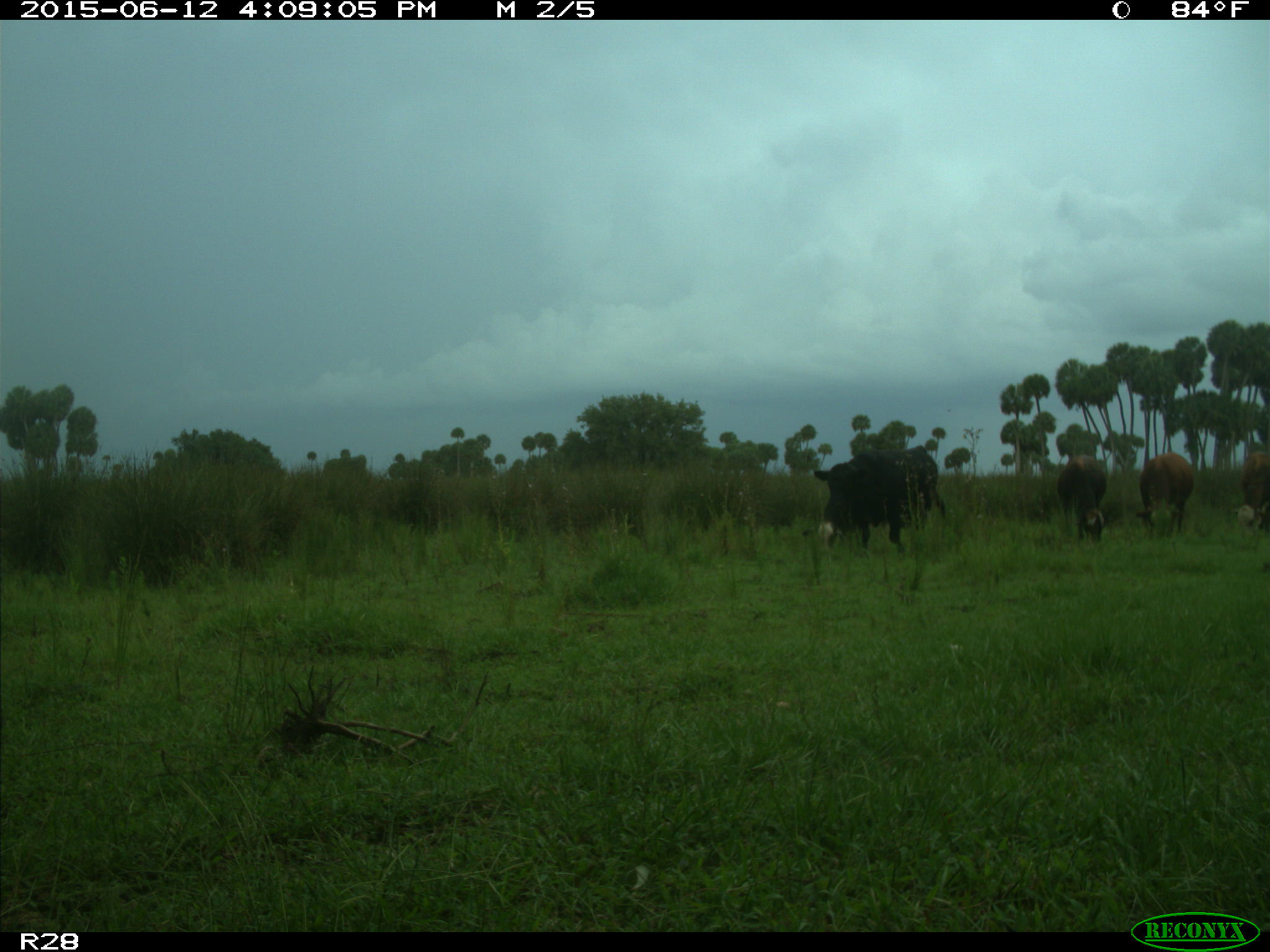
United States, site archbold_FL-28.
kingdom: Animalia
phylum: Chordata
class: Mammalia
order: Artiodactyla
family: Bovidae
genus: Bos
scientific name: Bos taurus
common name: domestic cow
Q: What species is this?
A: Bos taurus (domestic cow).